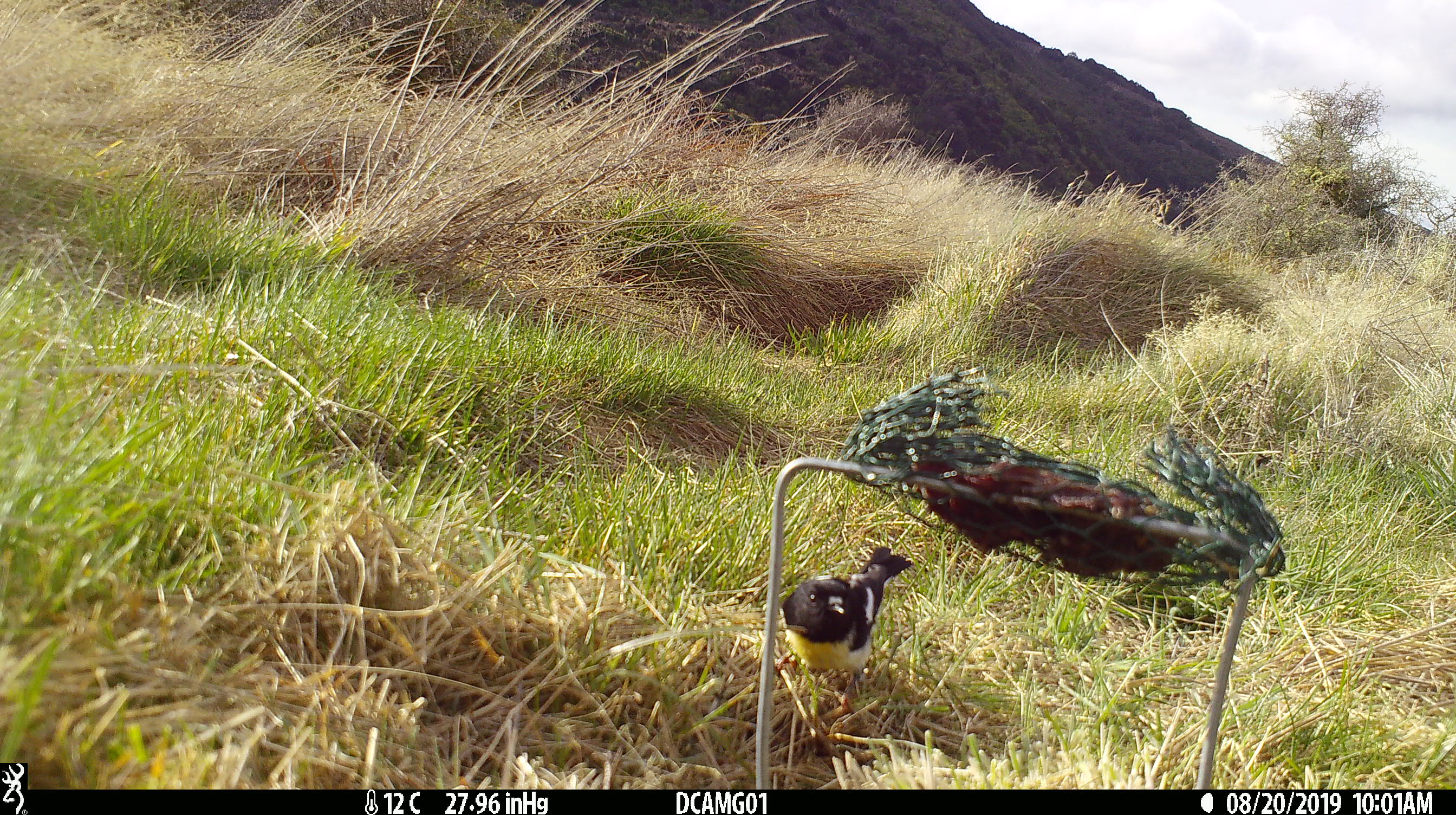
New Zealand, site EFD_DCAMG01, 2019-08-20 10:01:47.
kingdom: Animalia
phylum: Chordata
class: Aves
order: Passeriformes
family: Petroicidae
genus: Petroica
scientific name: Petroica macrocephala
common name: tomtit